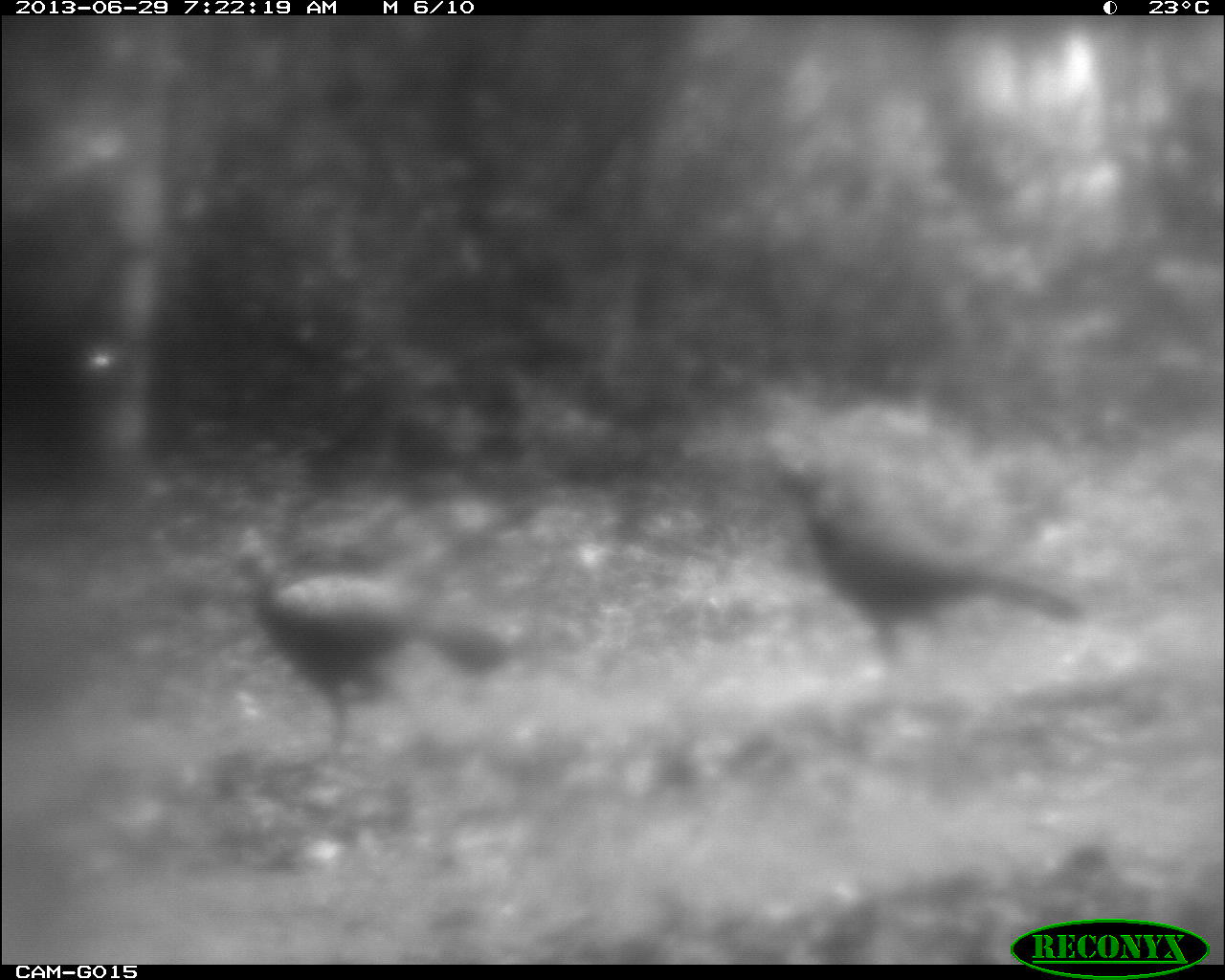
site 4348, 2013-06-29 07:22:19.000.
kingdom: Animalia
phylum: Chordata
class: Aves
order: Galliformes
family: Cracidae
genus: Crax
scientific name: Crax rubra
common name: great curassow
Crax rubra (great curassow), count 3.